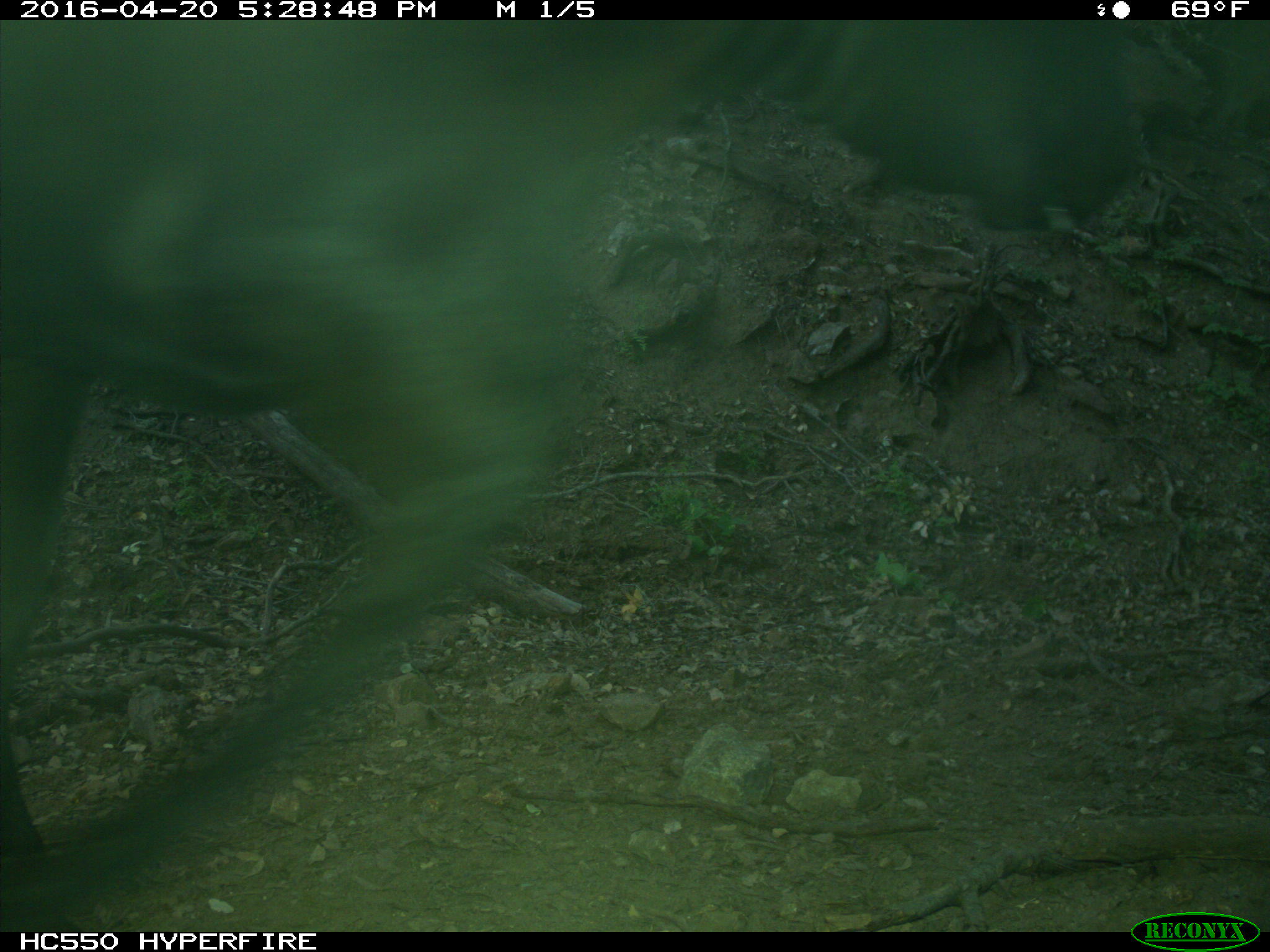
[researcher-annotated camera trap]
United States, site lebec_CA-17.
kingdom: Animalia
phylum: Chordata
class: Mammalia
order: Artiodactyla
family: Bovidae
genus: Bos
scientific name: Bos taurus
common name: domestic cow